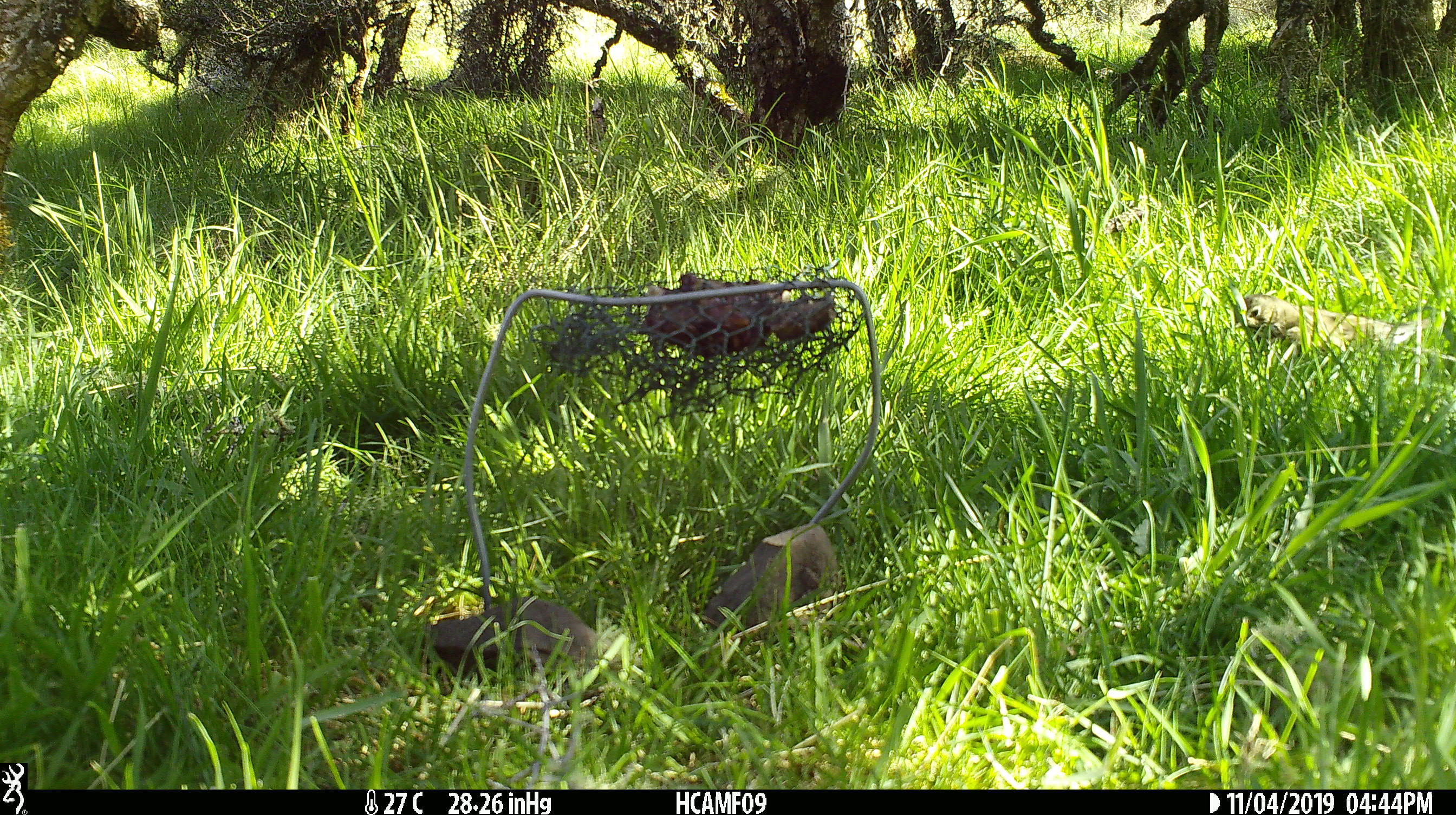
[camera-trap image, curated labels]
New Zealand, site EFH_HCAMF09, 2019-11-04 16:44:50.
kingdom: Animalia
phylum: Chordata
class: Aves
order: Passeriformes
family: Turdidae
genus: Turdus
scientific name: Turdus philomelos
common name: song thrush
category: thrush